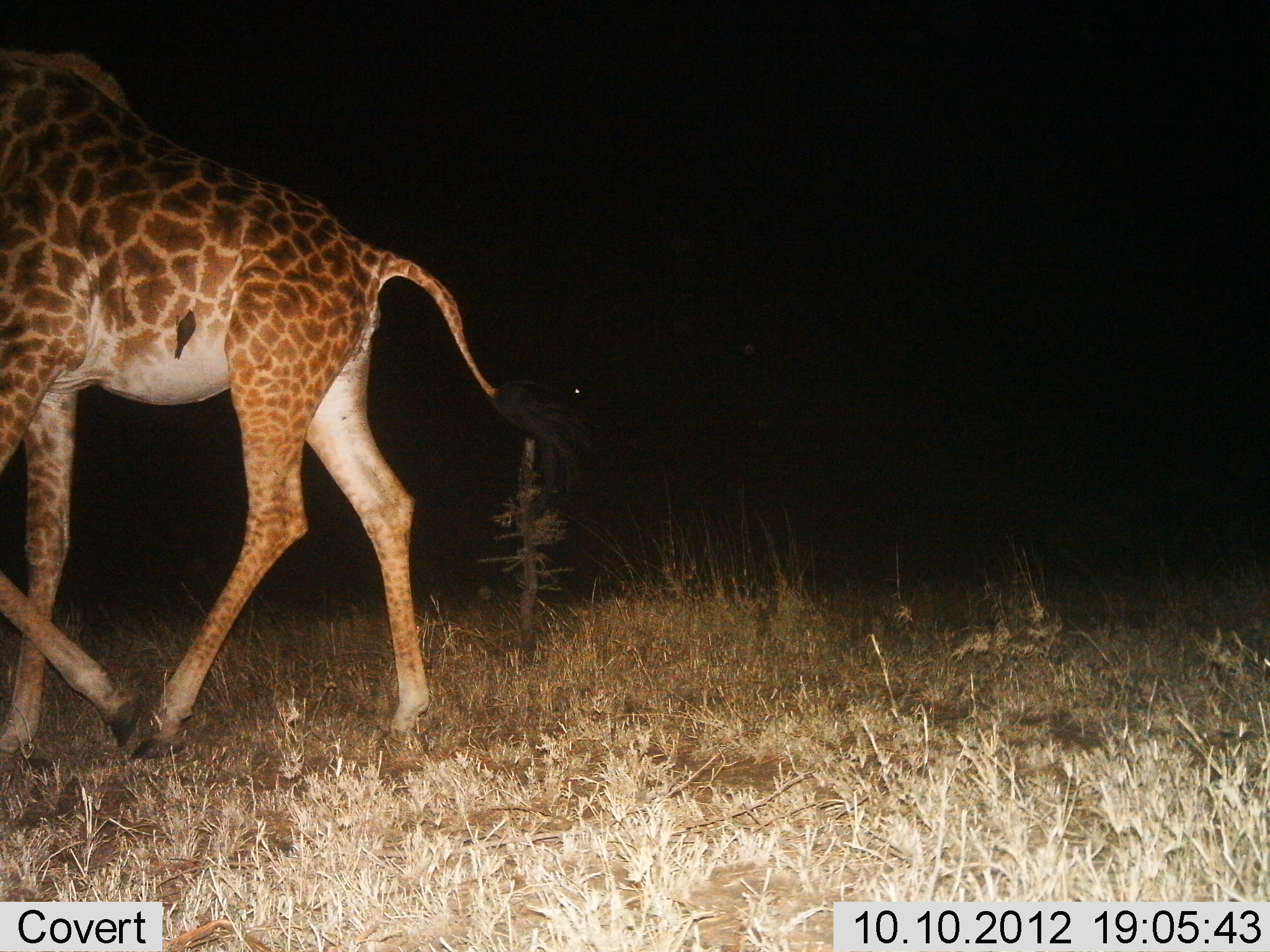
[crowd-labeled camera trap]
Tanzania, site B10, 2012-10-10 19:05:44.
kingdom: Animalia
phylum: Chordata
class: Mammalia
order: Artiodactyla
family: Giraffidae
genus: Giraffa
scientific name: Giraffa camelopardalis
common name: giraffe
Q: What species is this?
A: Giraffe (Giraffa camelopardalis).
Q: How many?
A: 1.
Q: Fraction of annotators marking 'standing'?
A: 21%.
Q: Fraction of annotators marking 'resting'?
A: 0%.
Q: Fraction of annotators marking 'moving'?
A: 89%.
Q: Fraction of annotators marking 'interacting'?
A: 0%.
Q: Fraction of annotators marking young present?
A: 0%.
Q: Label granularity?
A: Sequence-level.